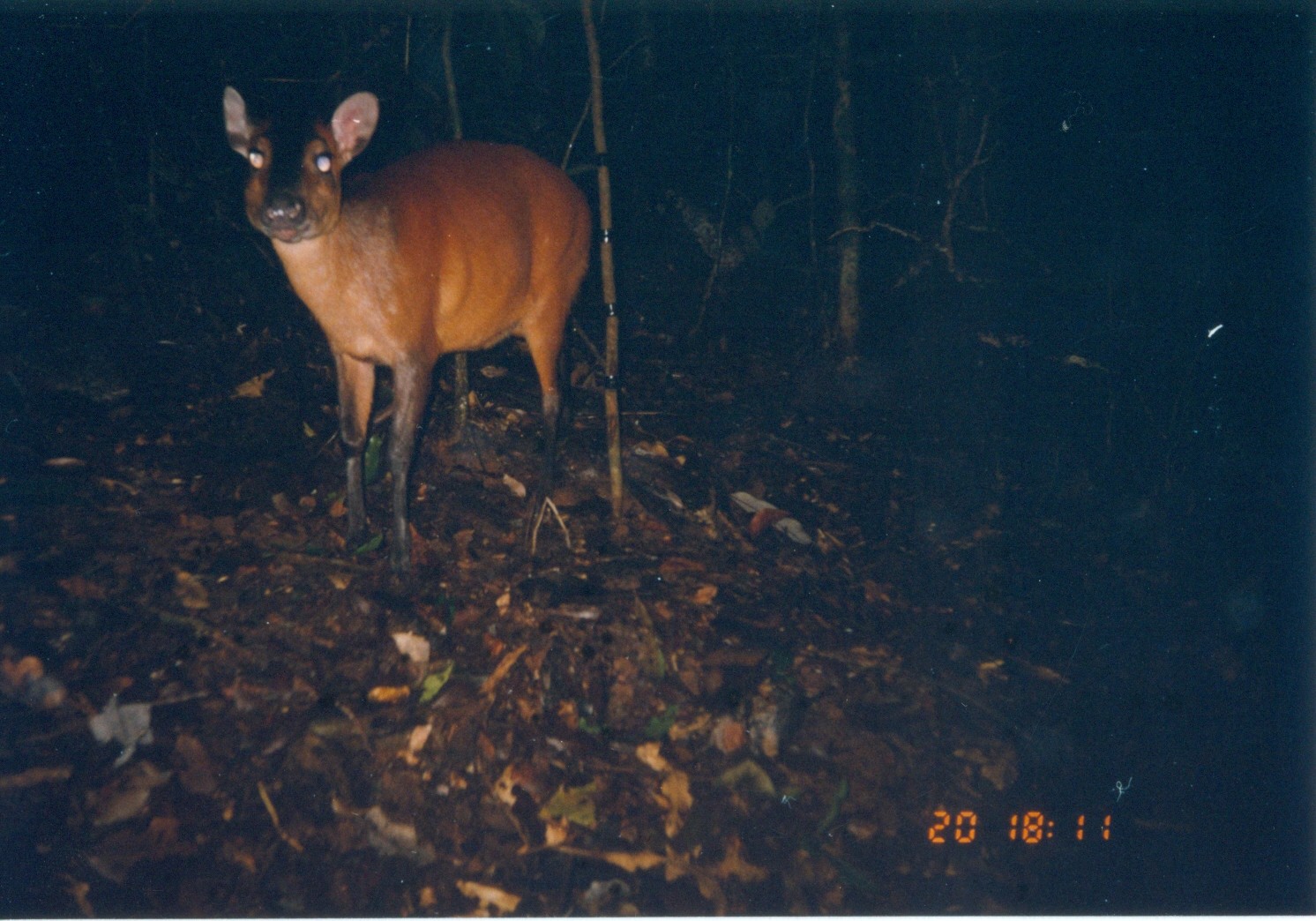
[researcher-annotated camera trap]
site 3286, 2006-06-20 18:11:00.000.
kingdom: Animalia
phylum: Chordata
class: Mammalia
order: Artiodactyla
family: Bovidae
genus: Cephalophus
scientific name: Cephalophus harveyi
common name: harvey's duiker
Cephalophus harveyi (harvey's duiker), count 1.